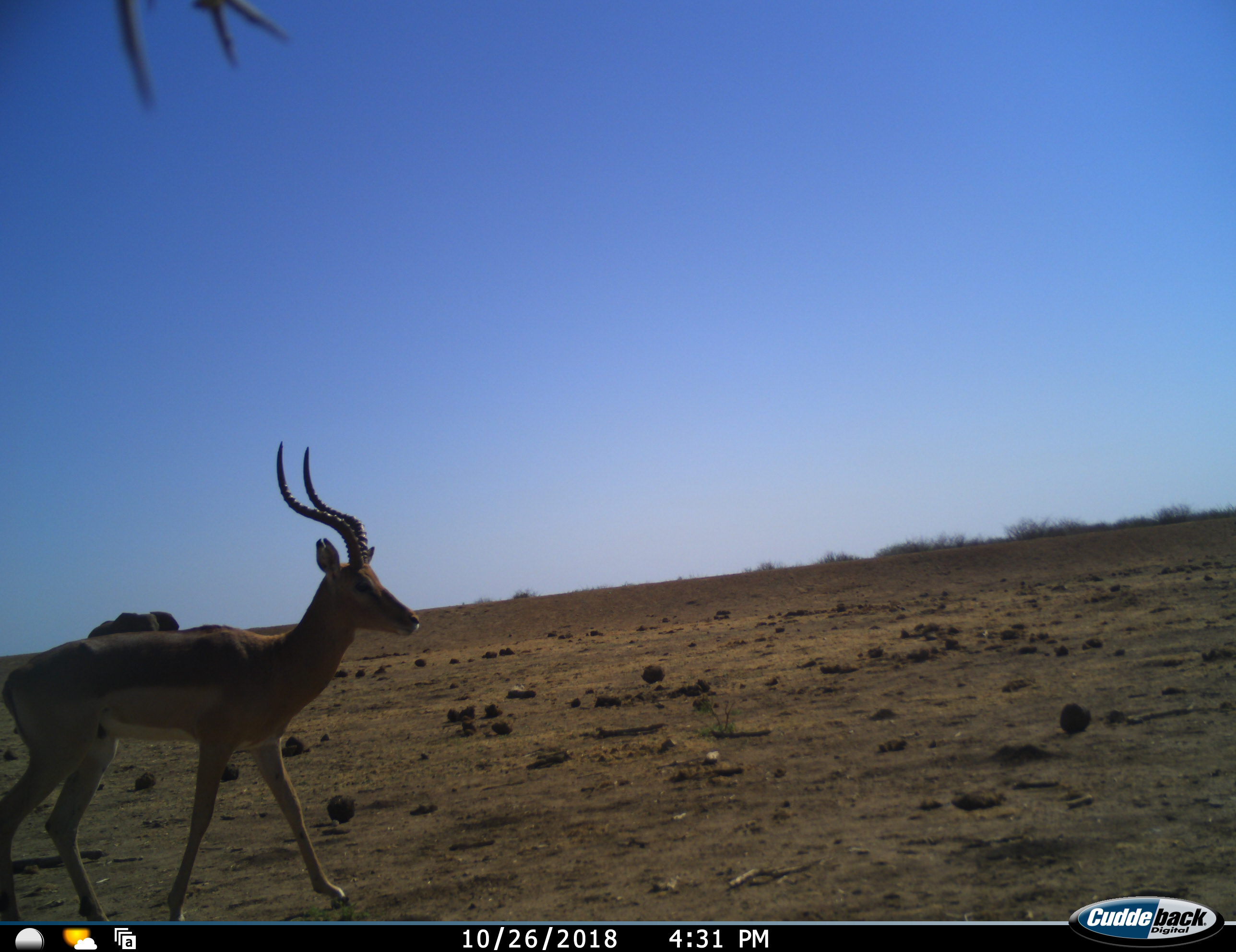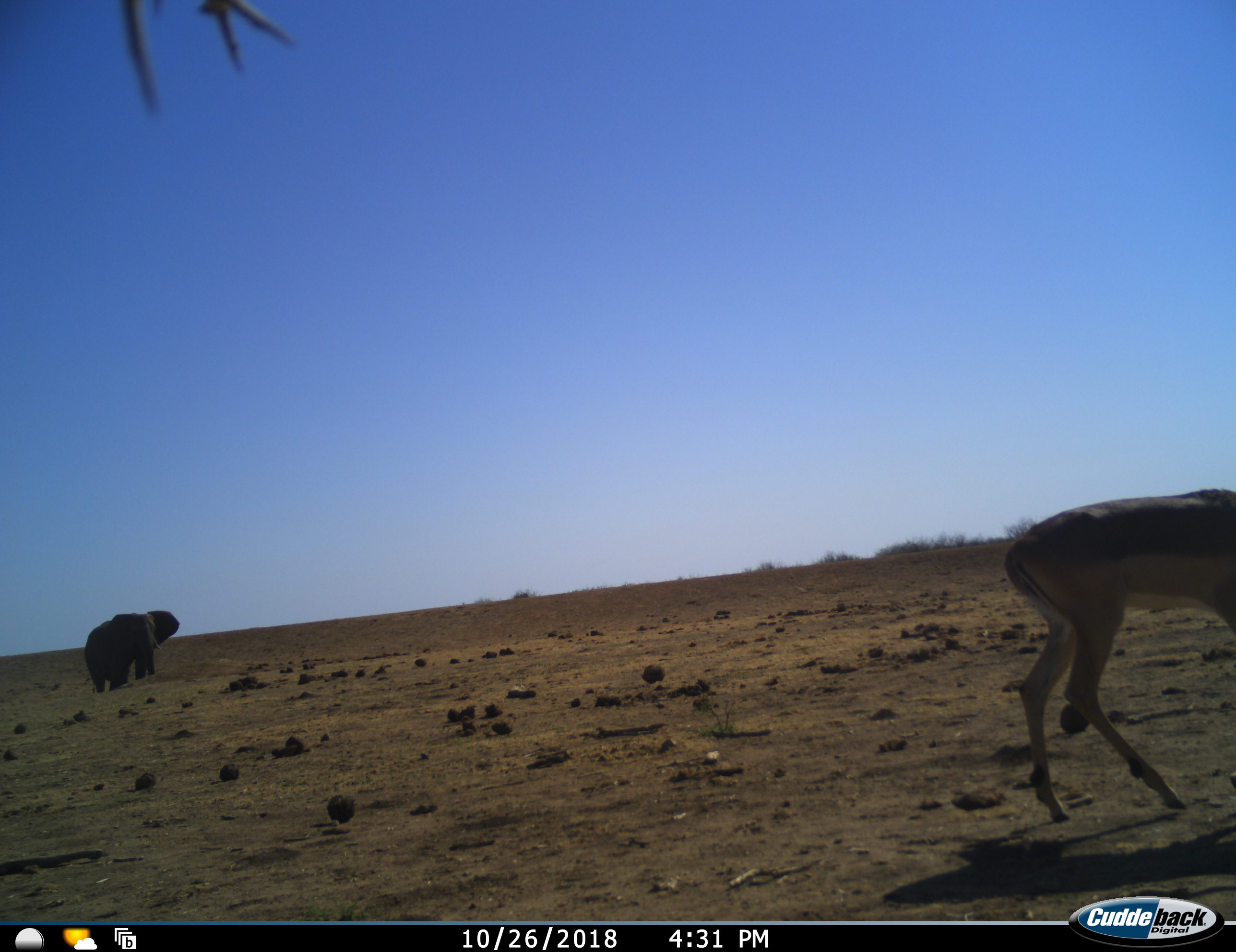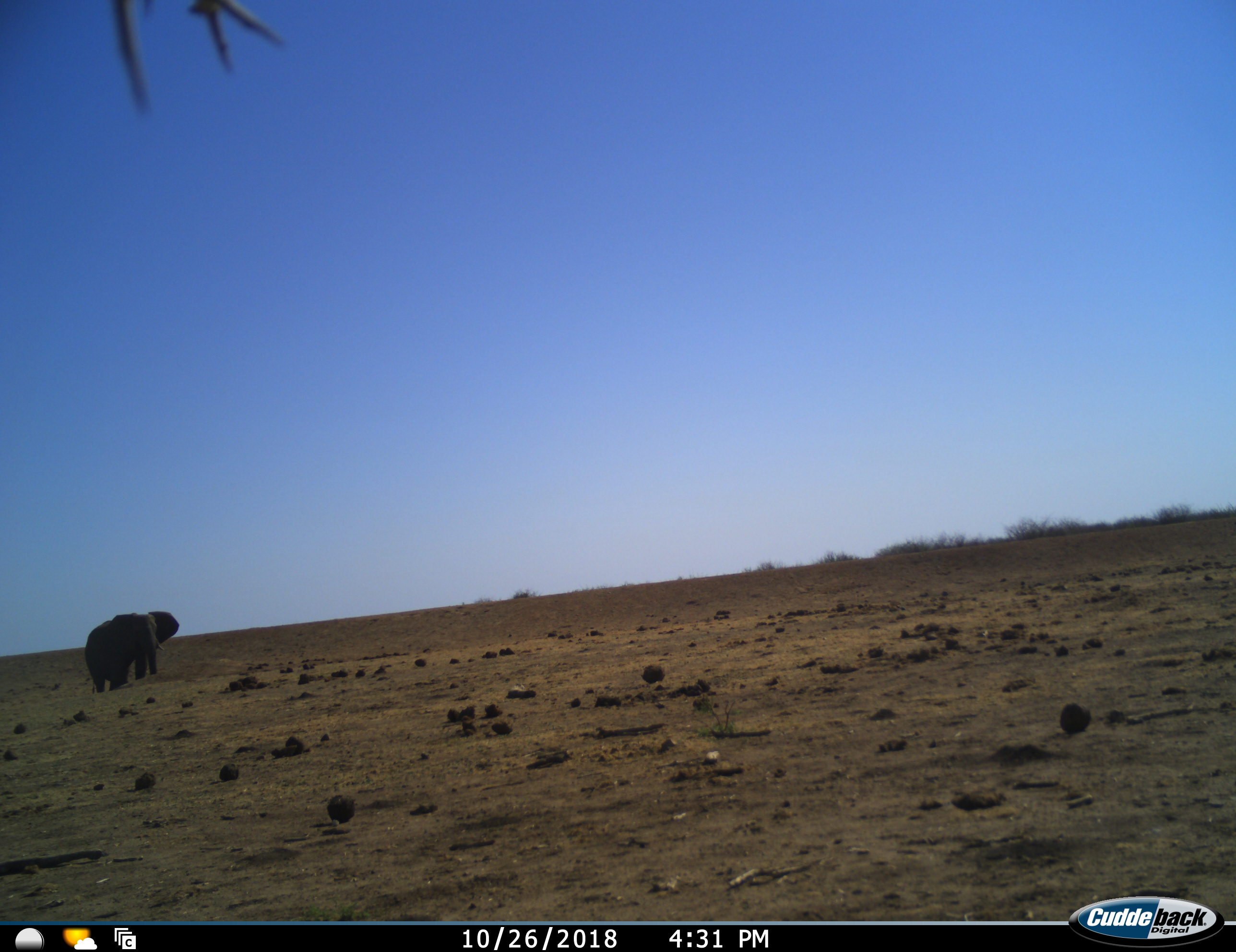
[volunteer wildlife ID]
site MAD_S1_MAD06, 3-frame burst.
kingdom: Animalia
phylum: Chordata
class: Mammalia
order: Proboscidea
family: Elephantidae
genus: Loxodonta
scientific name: Loxodonta africana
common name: african bush elephant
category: elephant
Elephant (african bush elephant) (Loxodonta africana), count 1. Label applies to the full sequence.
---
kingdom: Animalia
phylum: Chordata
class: Mammalia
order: Artiodactyla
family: Bovidae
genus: Aepyceros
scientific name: Aepyceros melampus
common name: impala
Impala (Aepyceros melampus), count 1. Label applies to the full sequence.